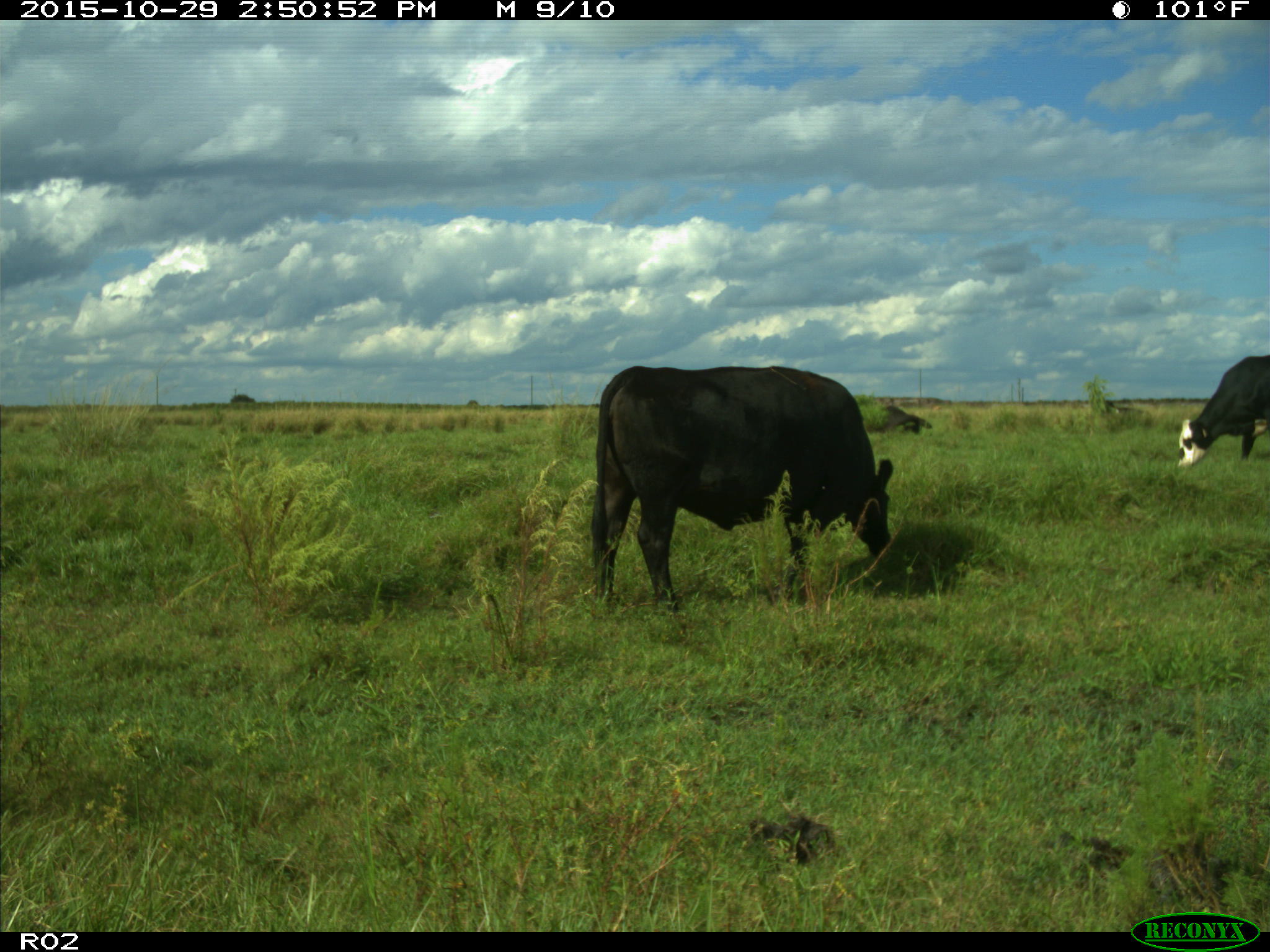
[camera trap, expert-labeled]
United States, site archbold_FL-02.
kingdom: Animalia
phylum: Chordata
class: Mammalia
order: Artiodactyla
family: Bovidae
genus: Bos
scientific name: Bos taurus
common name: domestic cow